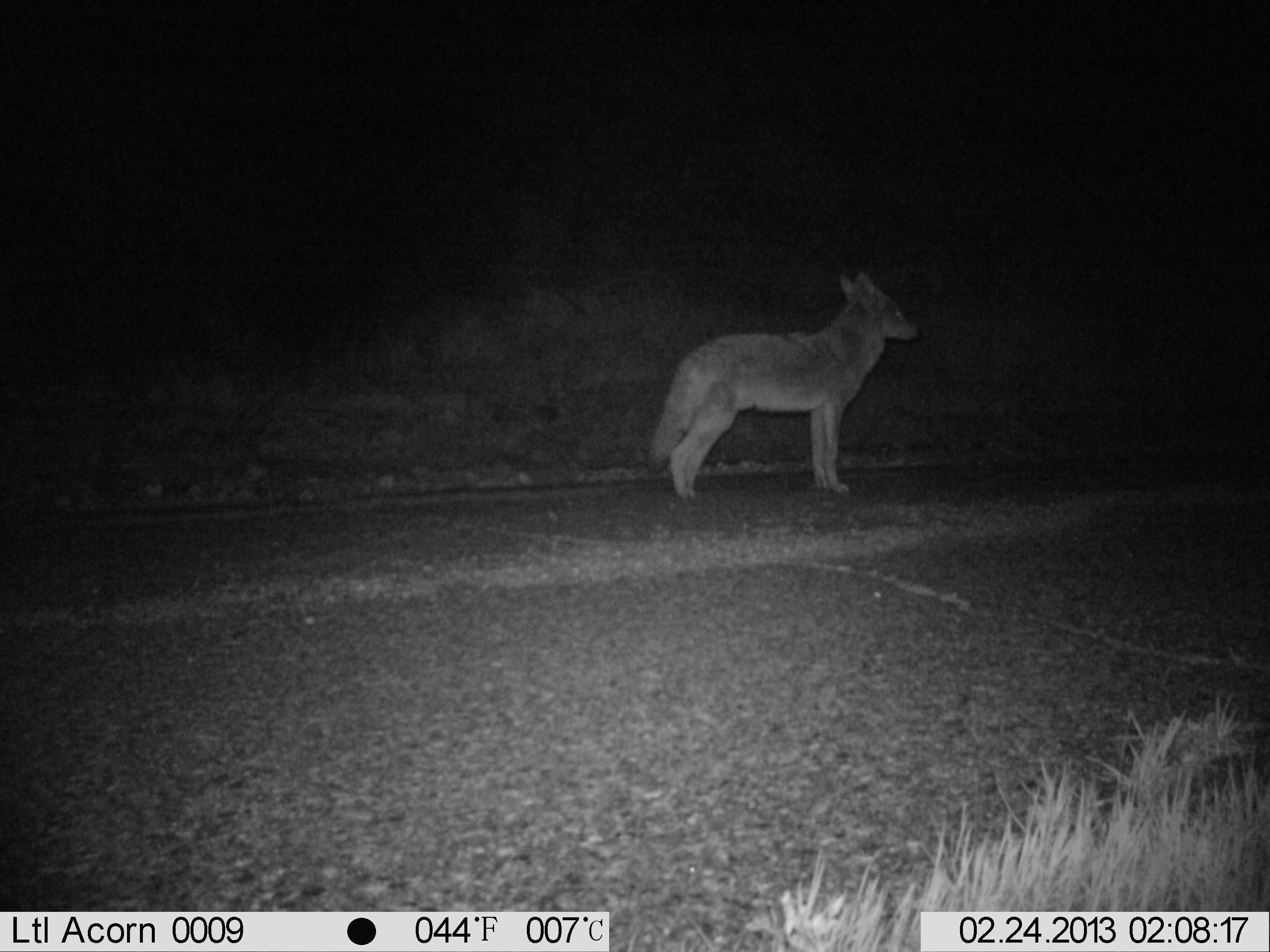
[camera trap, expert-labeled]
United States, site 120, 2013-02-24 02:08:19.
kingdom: Animalia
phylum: Chordata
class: Mammalia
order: Carnivora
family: Canidae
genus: Canis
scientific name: Canis latrans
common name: coyote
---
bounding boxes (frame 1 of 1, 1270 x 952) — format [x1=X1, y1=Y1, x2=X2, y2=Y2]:
coyote: [x1=641, y1=265, x2=919, y2=514]